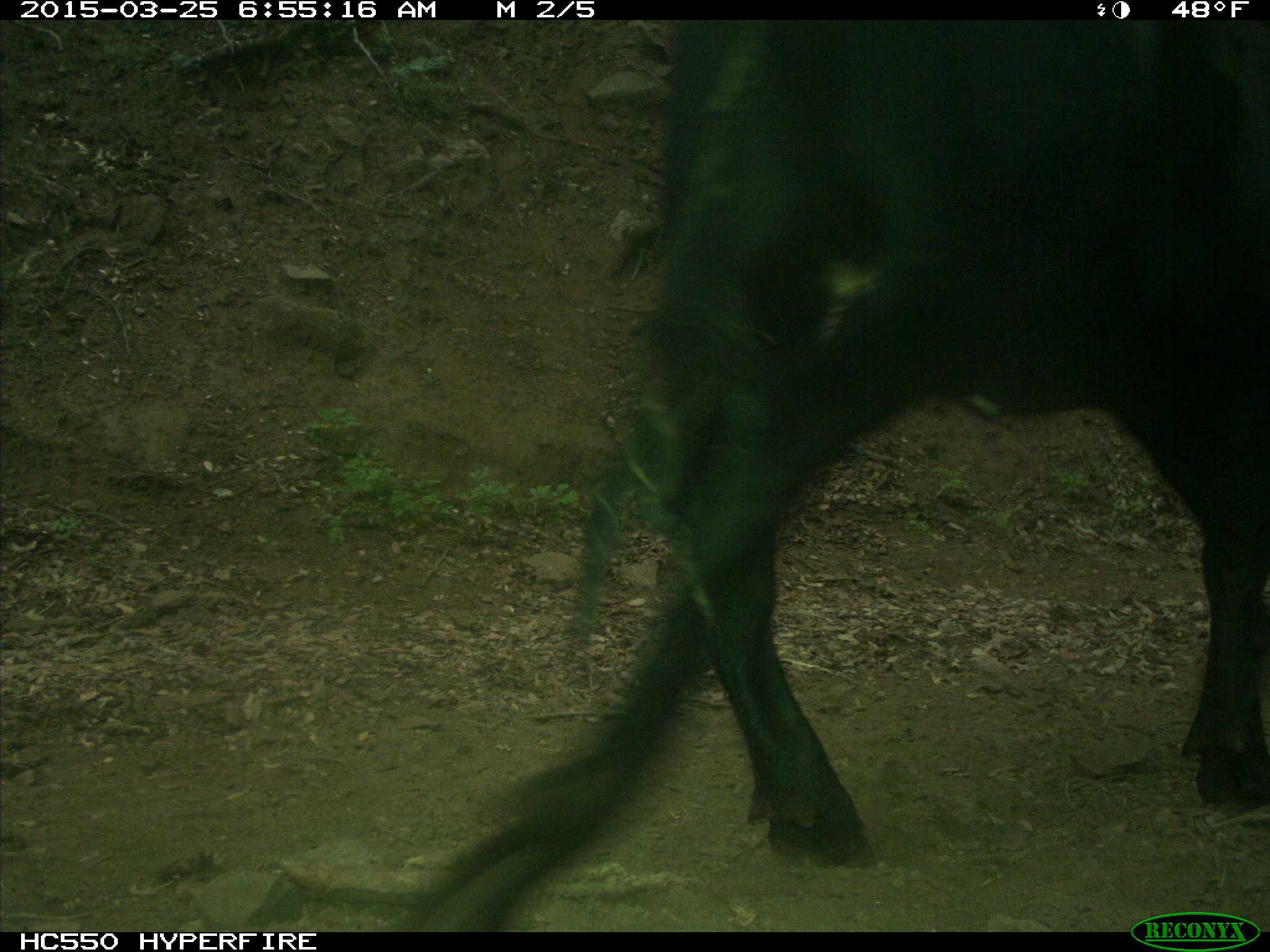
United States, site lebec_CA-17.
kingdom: Animalia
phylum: Chordata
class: Mammalia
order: Artiodactyla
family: Bovidae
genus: Bos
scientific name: Bos taurus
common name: domestic cow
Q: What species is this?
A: Bos taurus (domestic cow).